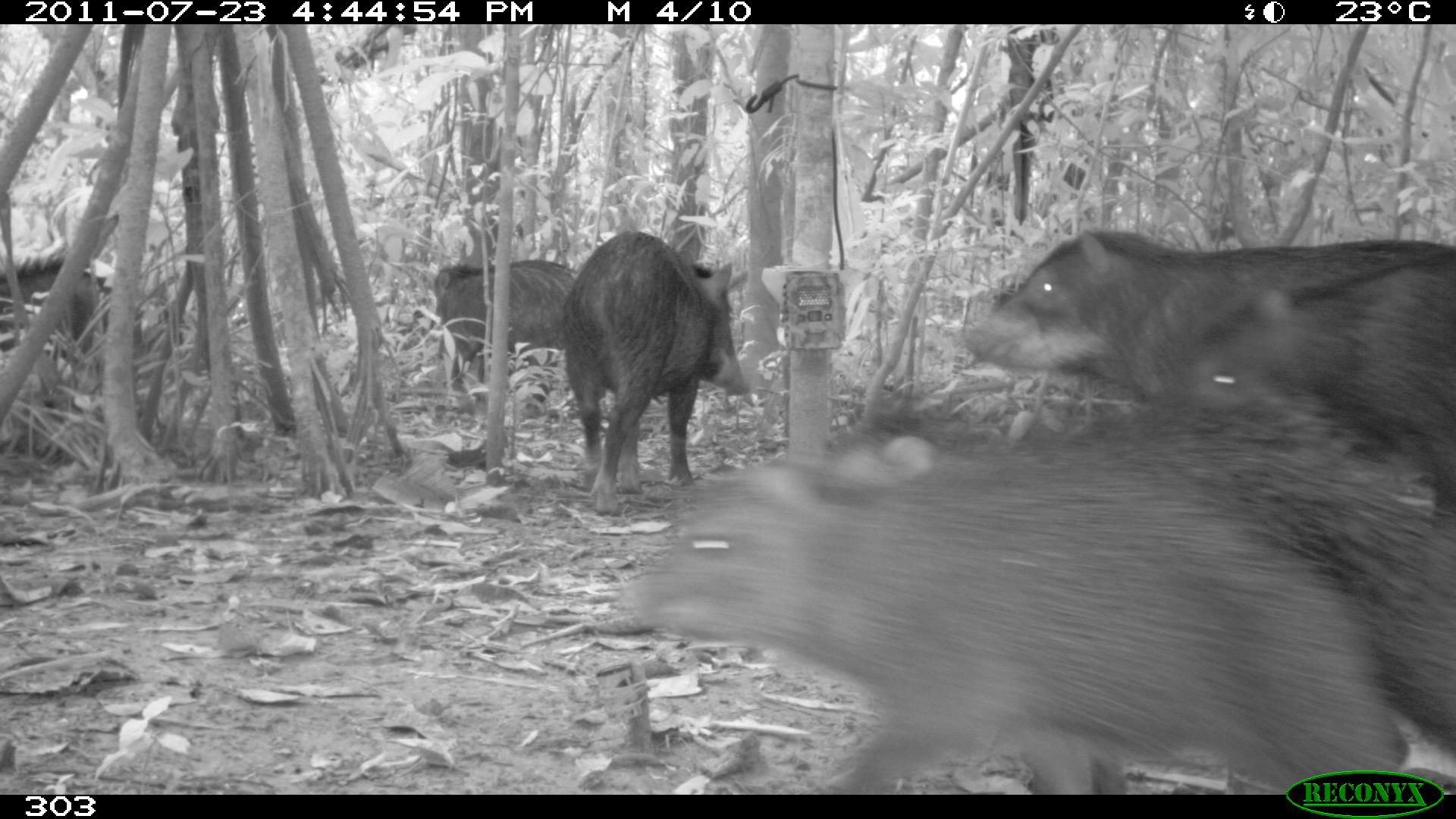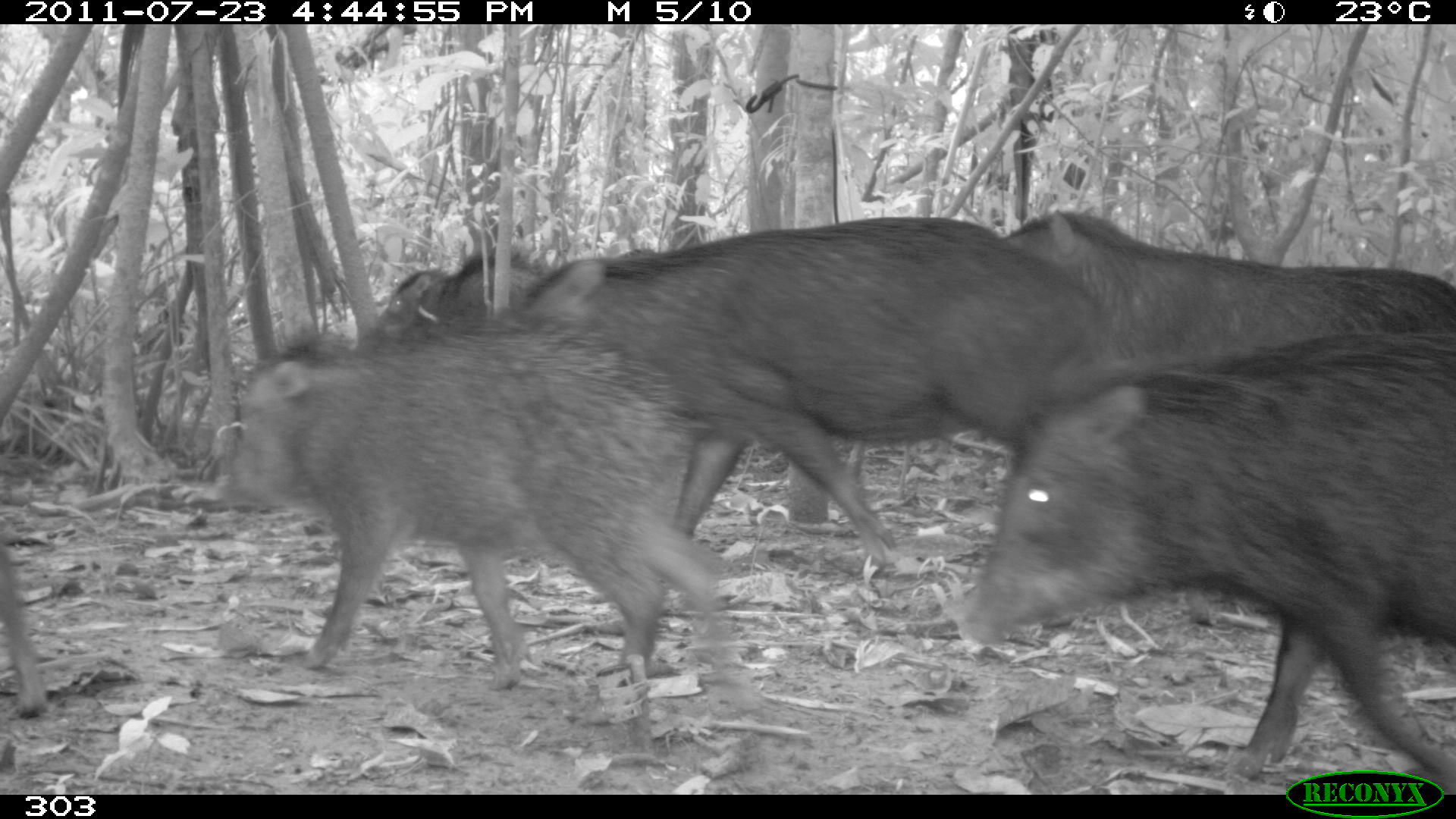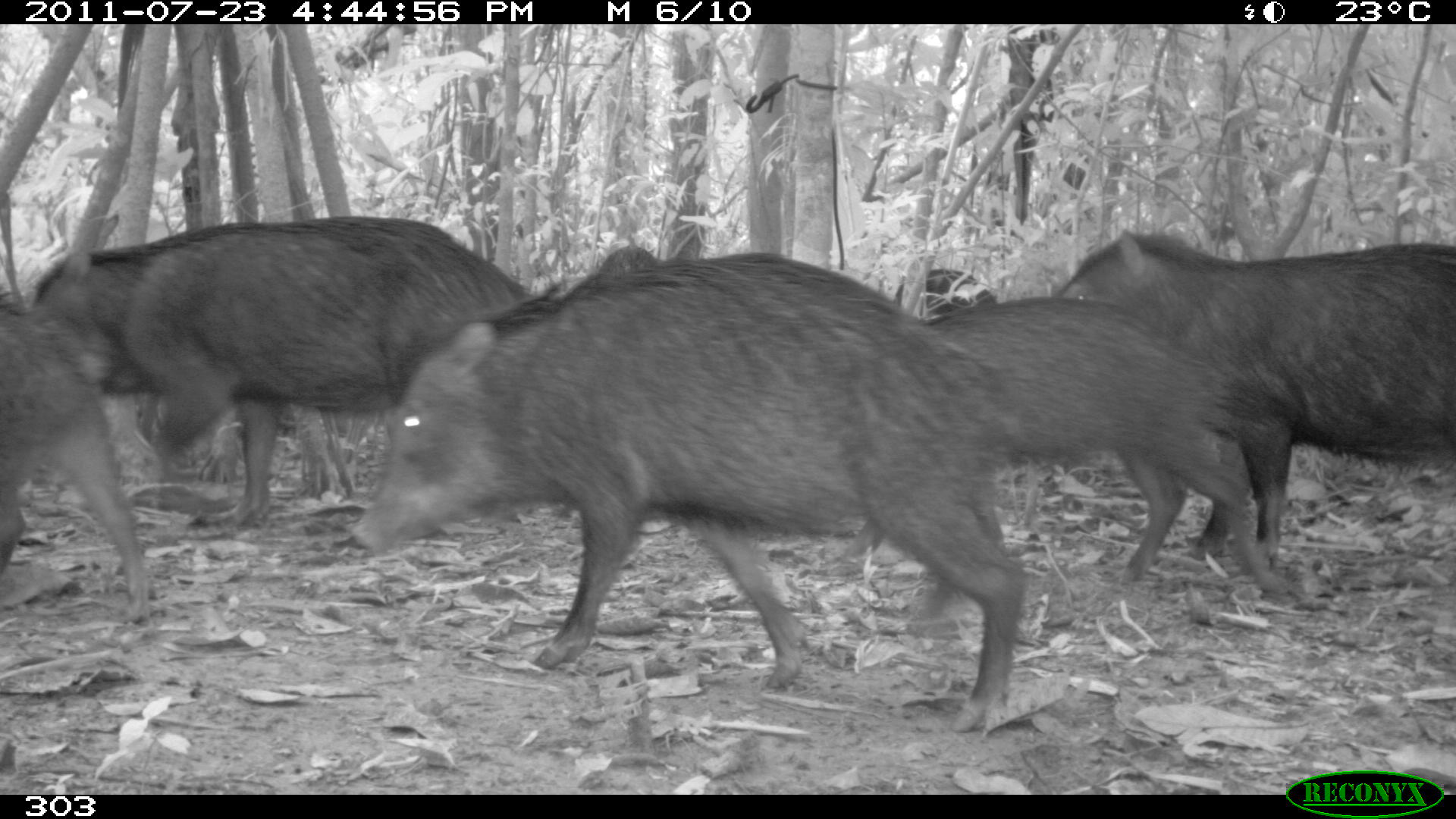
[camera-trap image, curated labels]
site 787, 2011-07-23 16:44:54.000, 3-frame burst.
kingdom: Animalia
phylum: Chordata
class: Mammalia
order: Artiodactyla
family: Tayassuidae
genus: Tayassu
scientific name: Tayassu pecari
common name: white-lipped peccary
Tayassu pecari (white-lipped peccary).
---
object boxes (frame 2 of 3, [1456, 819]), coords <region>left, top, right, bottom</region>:
tayassu pecari: <region>961, 332, 1451, 792</region>; <region>522, 217, 1109, 573</region>; <region>212, 316, 748, 704</region>; <region>996, 212, 1451, 379</region>; <region>374, 247, 545, 331</region>; <region>0, 538, 45, 716</region>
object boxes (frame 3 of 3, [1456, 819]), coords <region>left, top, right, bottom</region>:
tayassu pecari: <region>349, 245, 1026, 730</region>; <region>34, 215, 533, 525</region>; <region>1054, 227, 1454, 568</region>; <region>922, 295, 1290, 594</region>; <region>0, 286, 149, 623</region>; <region>892, 269, 998, 329</region>